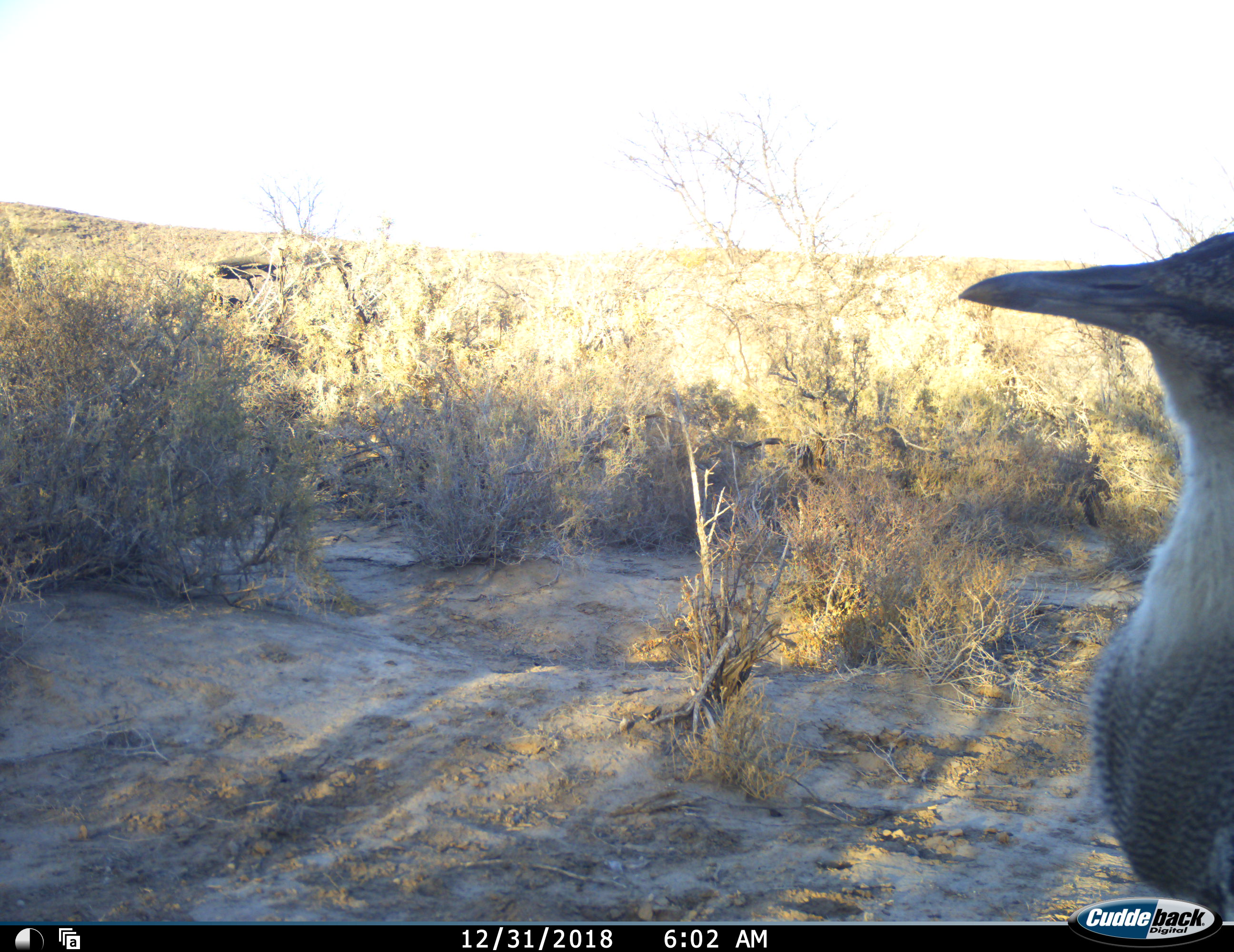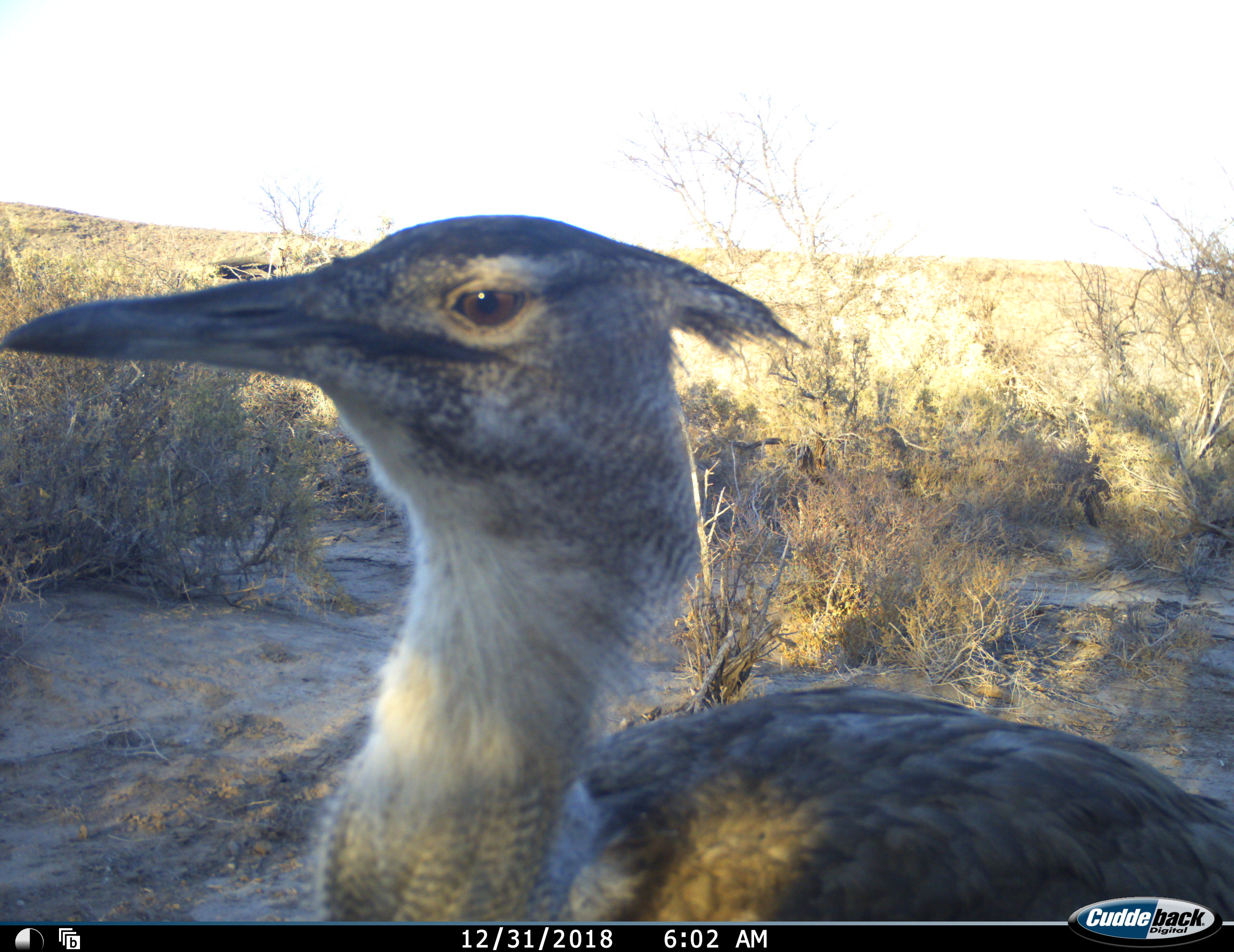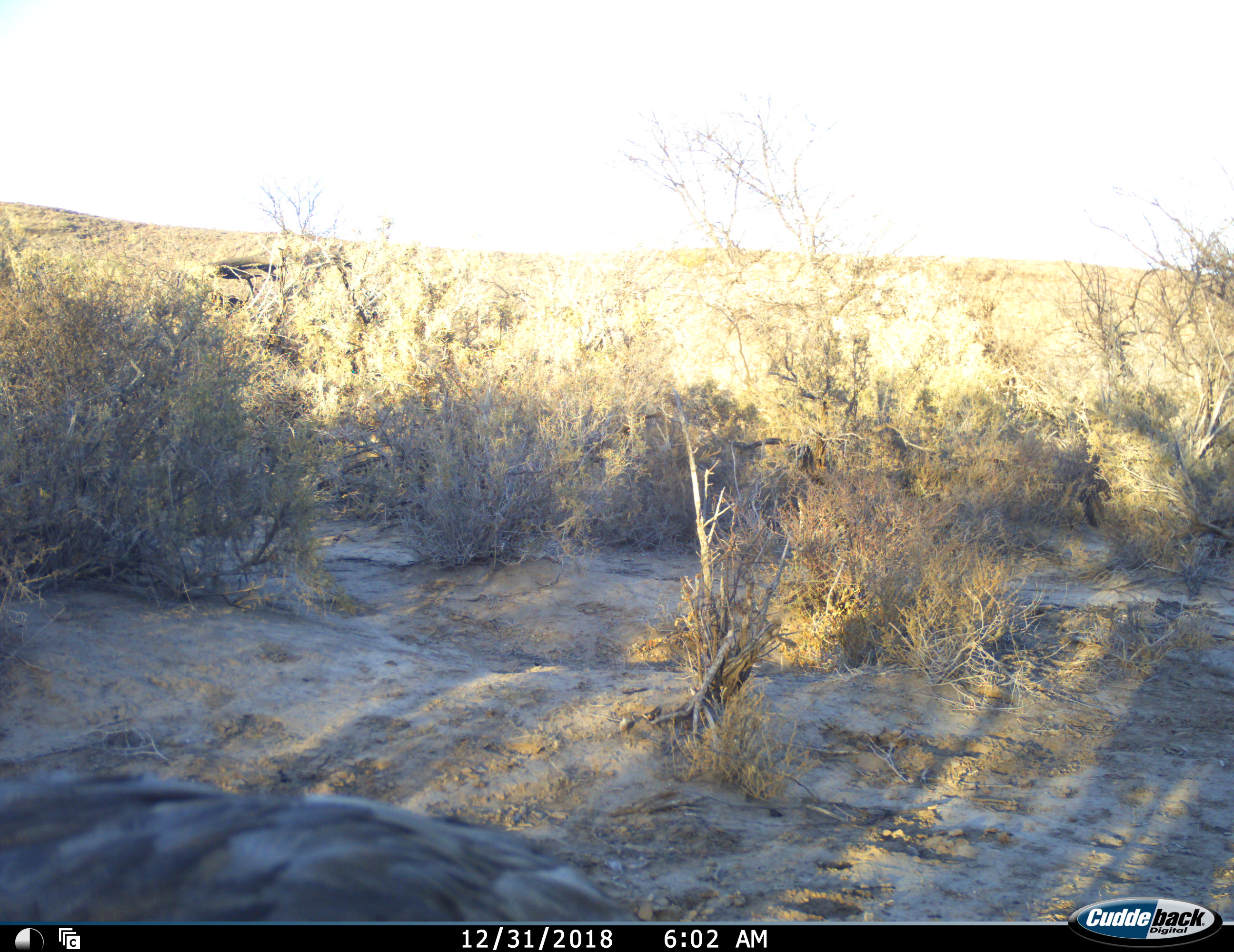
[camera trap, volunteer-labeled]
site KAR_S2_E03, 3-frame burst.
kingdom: Animalia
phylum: Chordata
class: Aves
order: Otidiformes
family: Otididae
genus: Ardeotis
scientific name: Ardeotis kori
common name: kori bustard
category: bustardkori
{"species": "bustardkori (kori bustard) (Ardeotis kori)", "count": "1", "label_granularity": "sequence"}